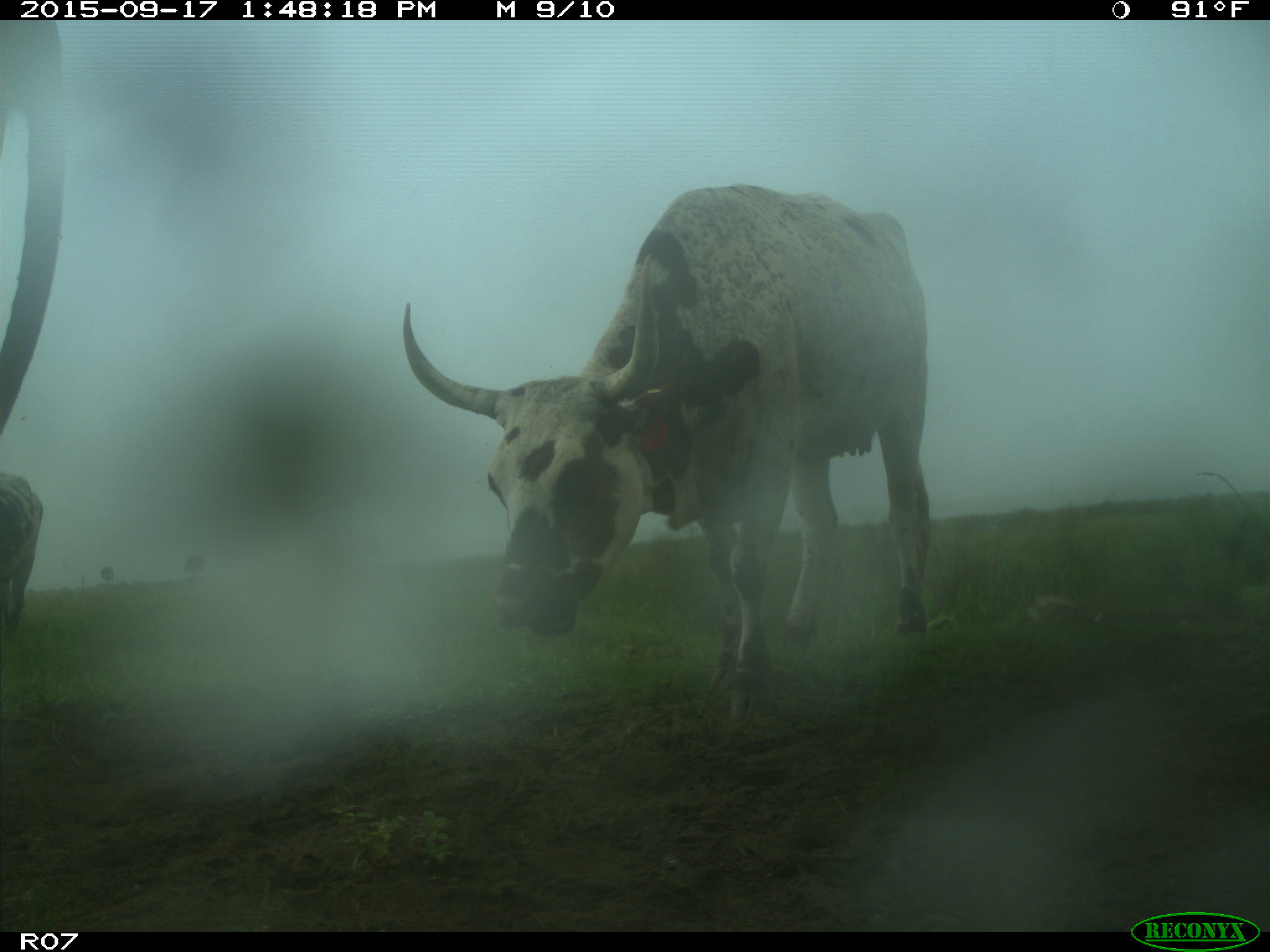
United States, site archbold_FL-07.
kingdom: Animalia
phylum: Chordata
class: Mammalia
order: Artiodactyla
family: Bovidae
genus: Bos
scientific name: Bos taurus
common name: domestic cow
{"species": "Bos taurus (domestic cow)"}